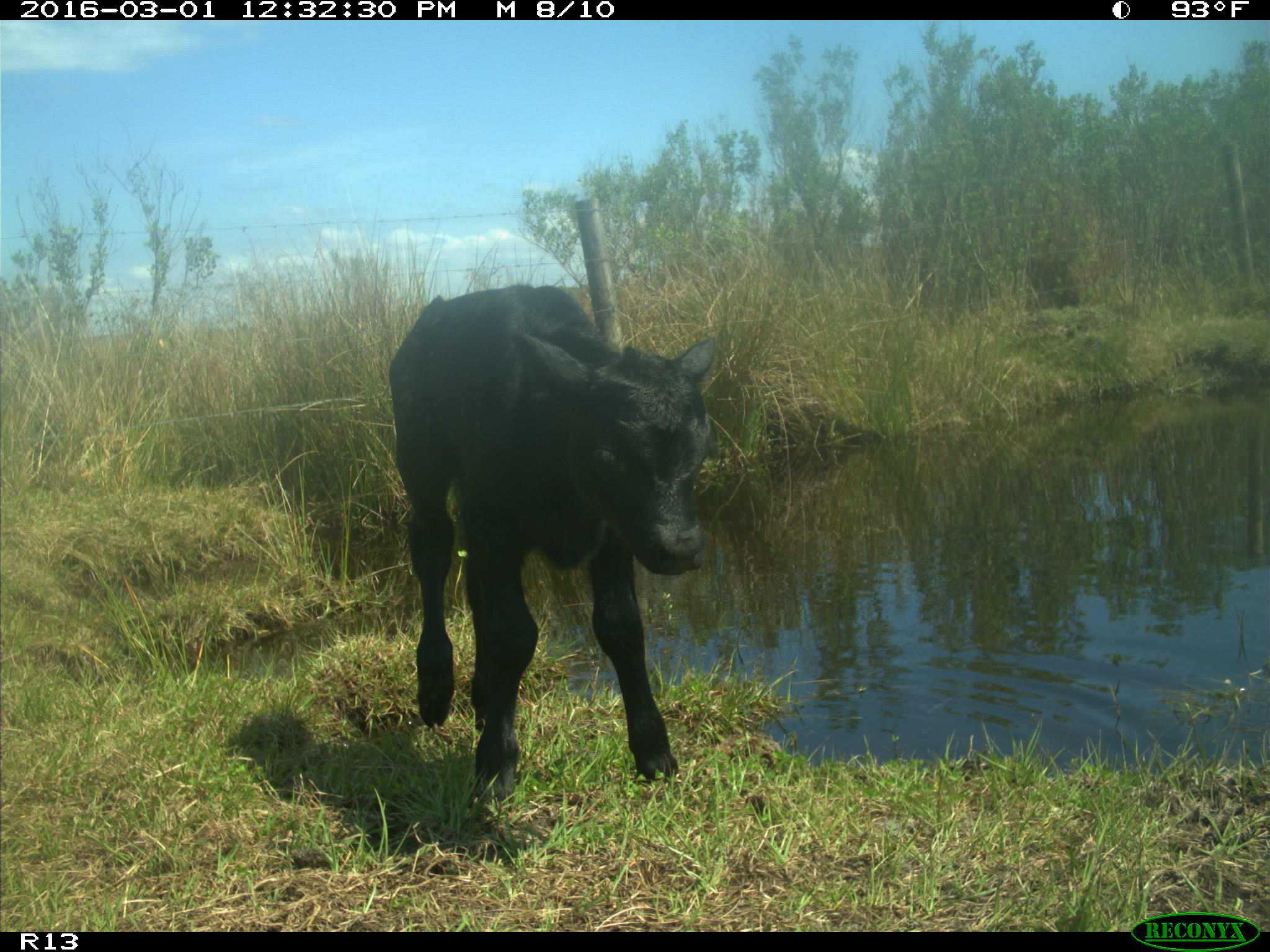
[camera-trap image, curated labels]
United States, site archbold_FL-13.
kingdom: Animalia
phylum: Chordata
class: Mammalia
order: Artiodactyla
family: Bovidae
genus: Bos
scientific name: Bos taurus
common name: domestic cow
Bos taurus (domestic cow).